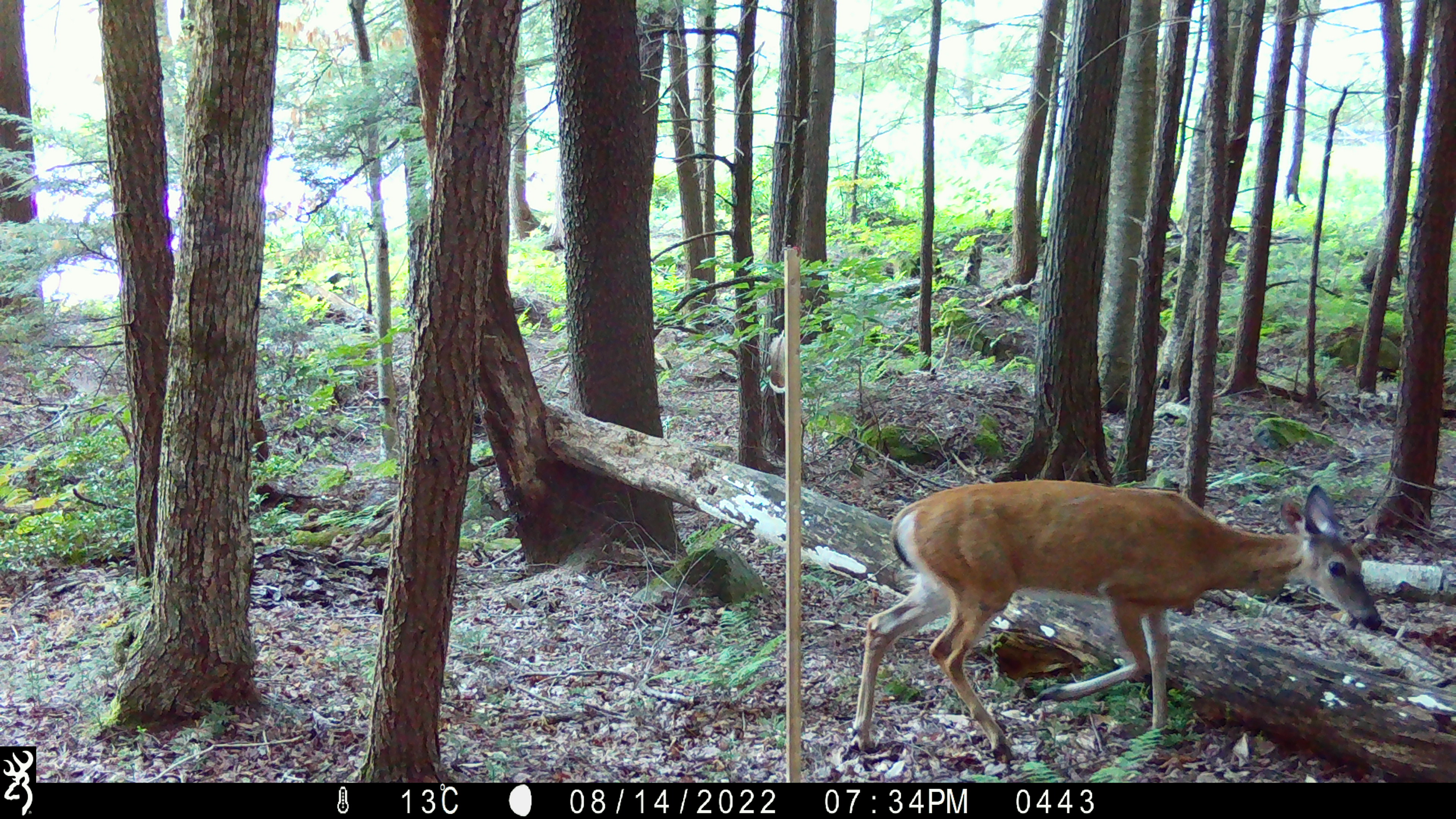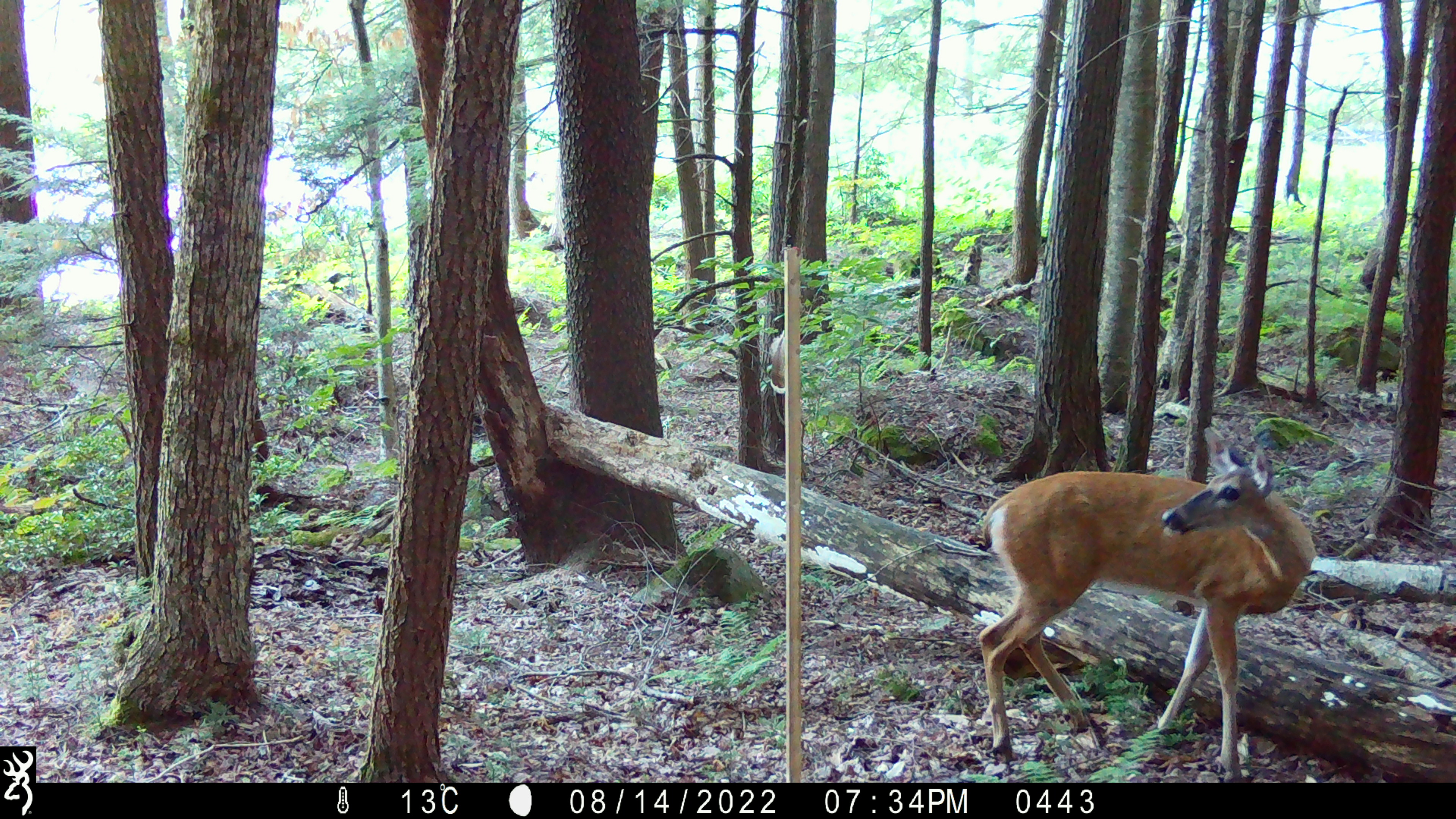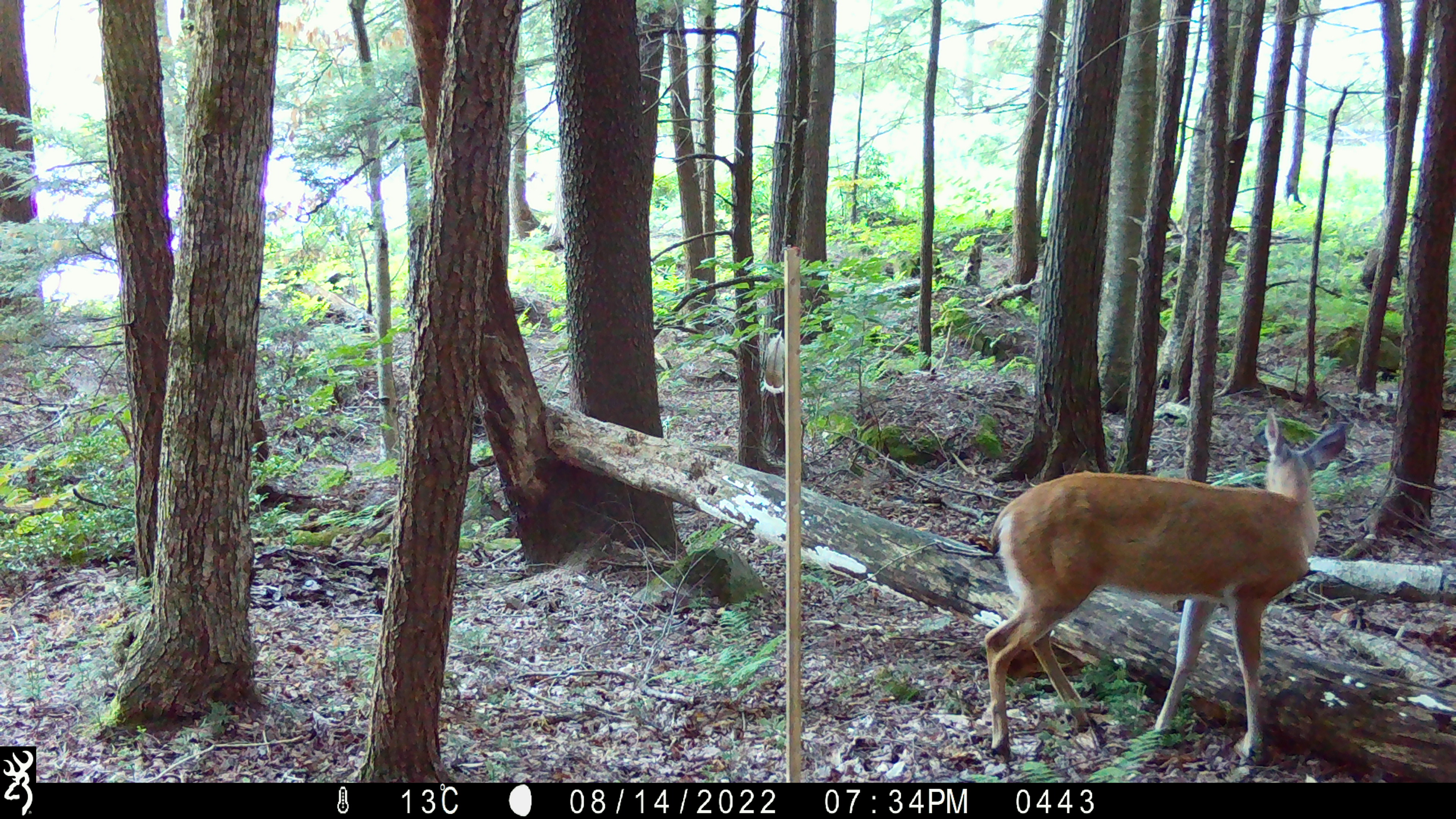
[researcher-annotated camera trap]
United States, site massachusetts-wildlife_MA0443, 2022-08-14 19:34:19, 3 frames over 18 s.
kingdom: Animalia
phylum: Chordata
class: Mammalia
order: Artiodactyla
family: Cervidae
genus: Odocoileus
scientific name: Odocoileus virginianus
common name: white-tailed deer